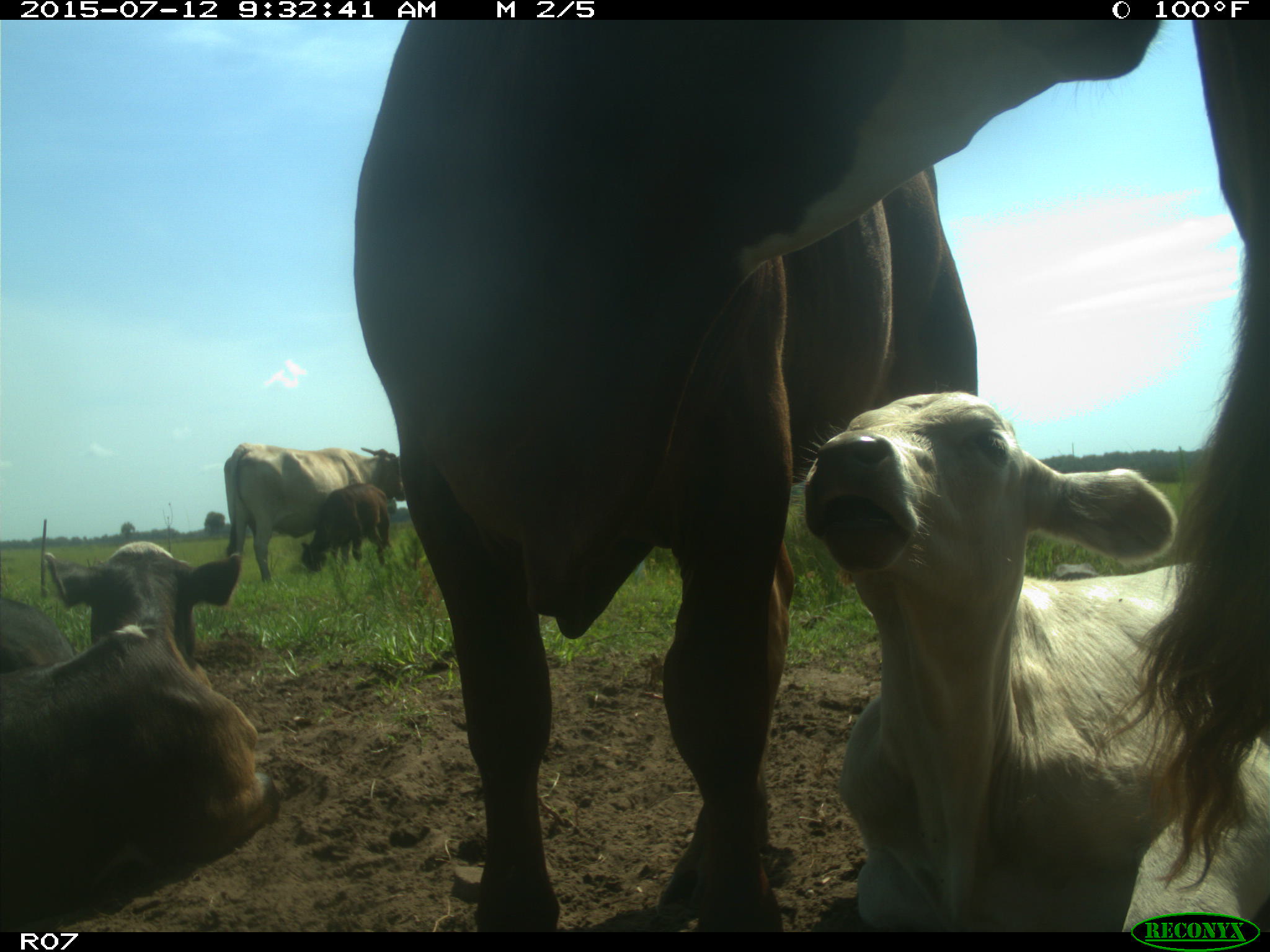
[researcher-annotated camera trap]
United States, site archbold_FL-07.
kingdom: Animalia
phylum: Chordata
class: Mammalia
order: Artiodactyla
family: Bovidae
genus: Bos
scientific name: Bos taurus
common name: domestic cow